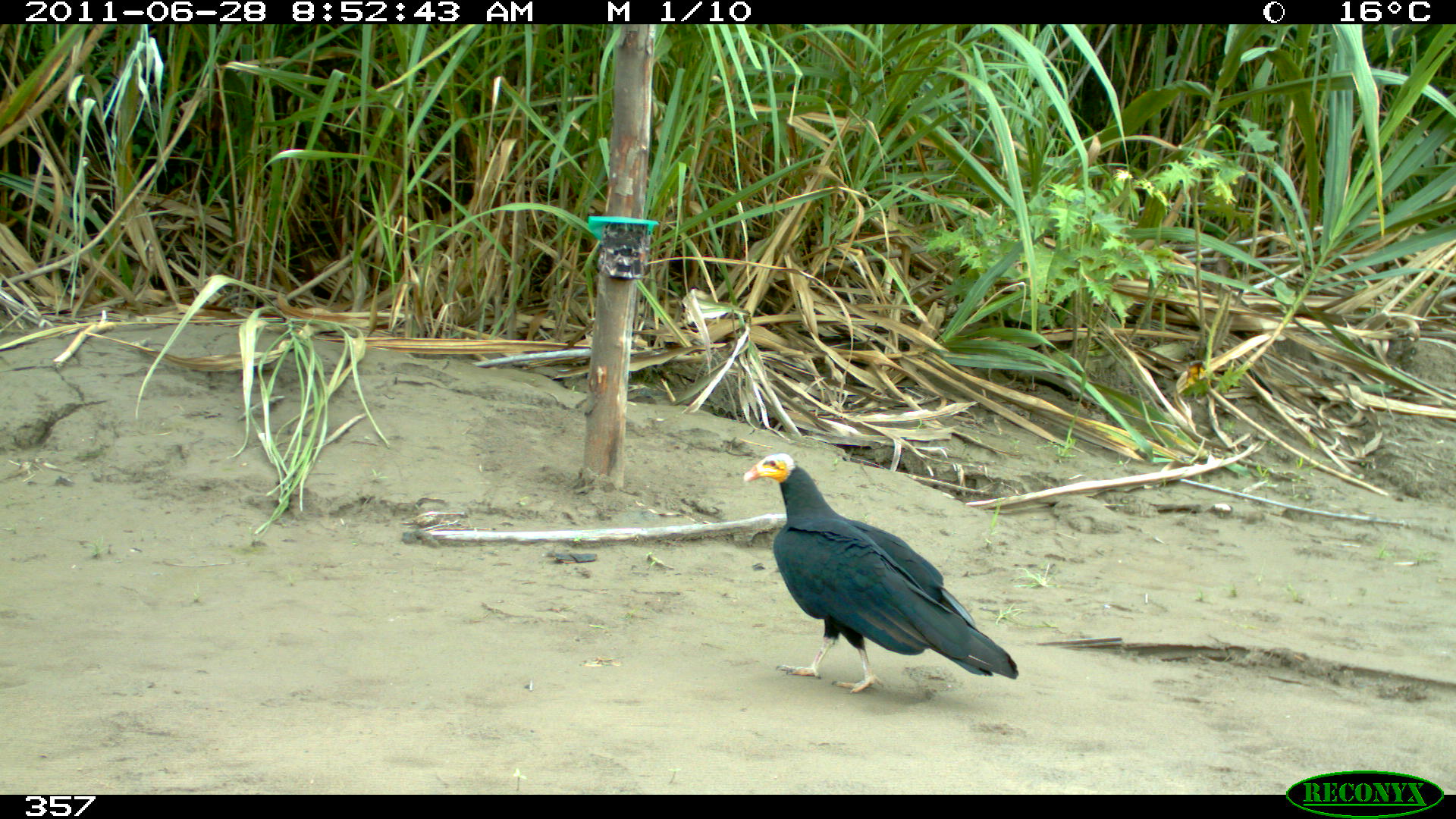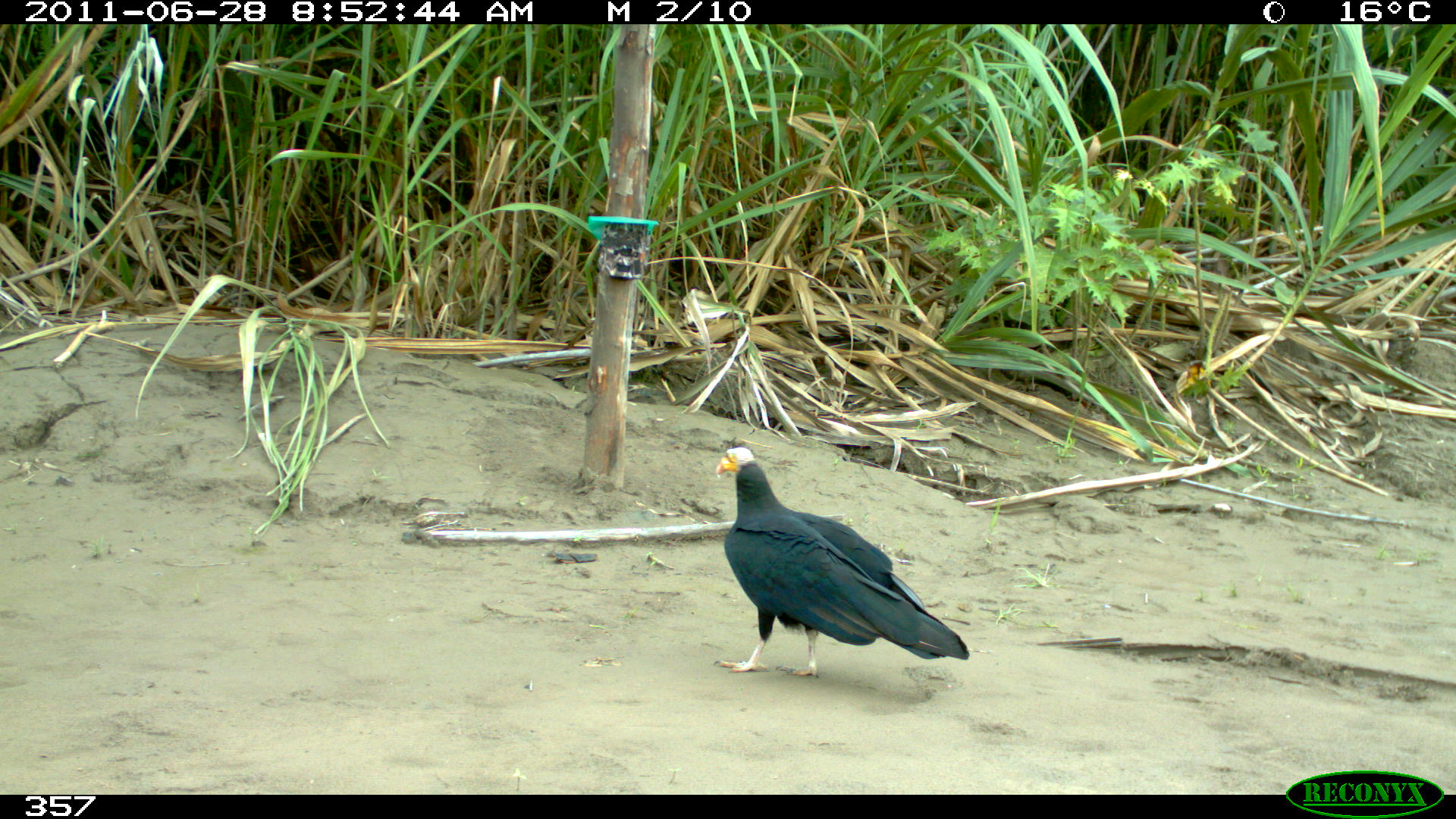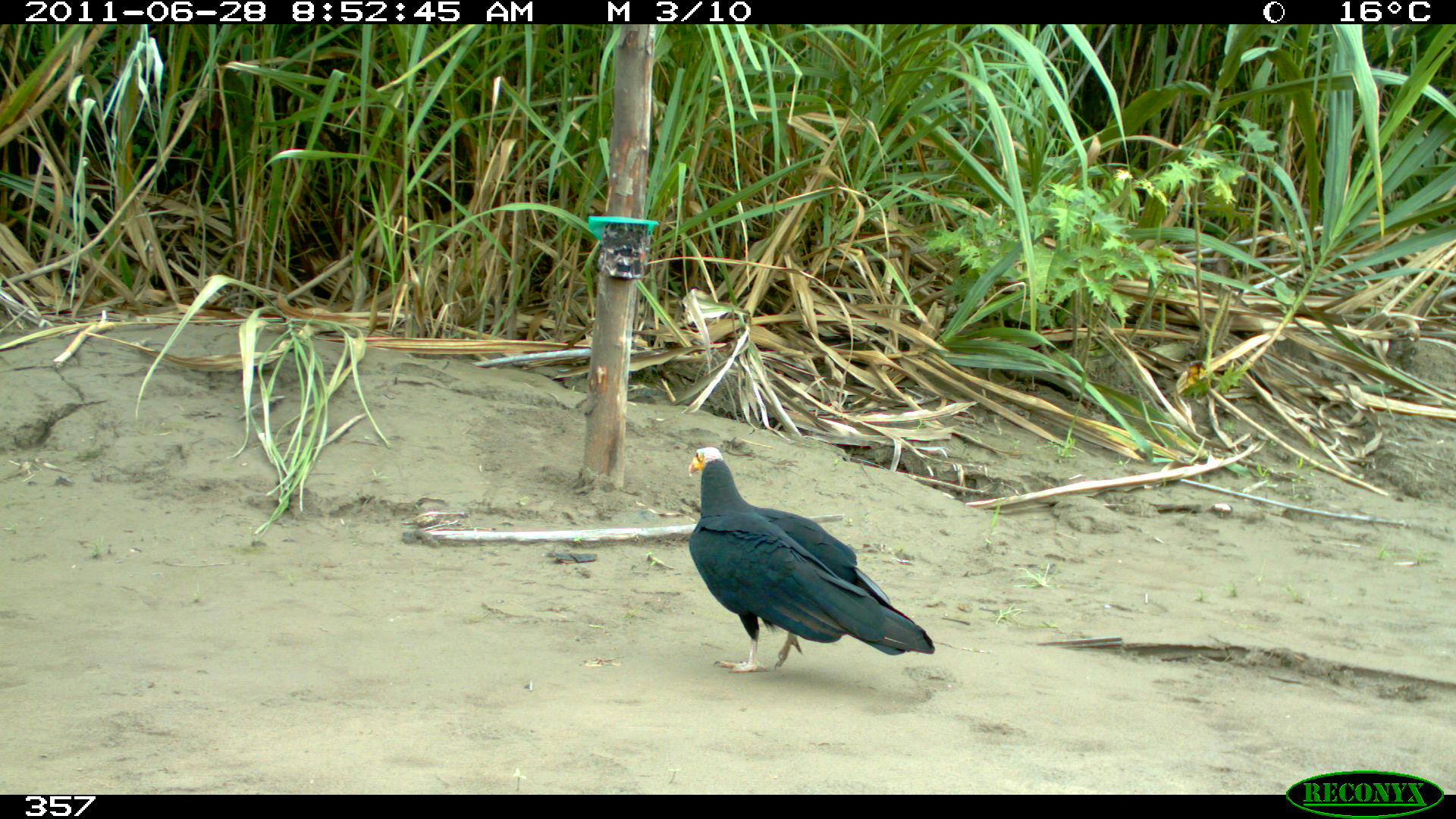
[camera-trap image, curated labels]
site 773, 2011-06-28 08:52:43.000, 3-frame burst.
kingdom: Animalia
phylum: Chordata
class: Aves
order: Psittaciformes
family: Psittacidae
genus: Amazona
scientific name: Amazona oratrix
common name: yellow-headed parrot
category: sucha cabeza amarilla